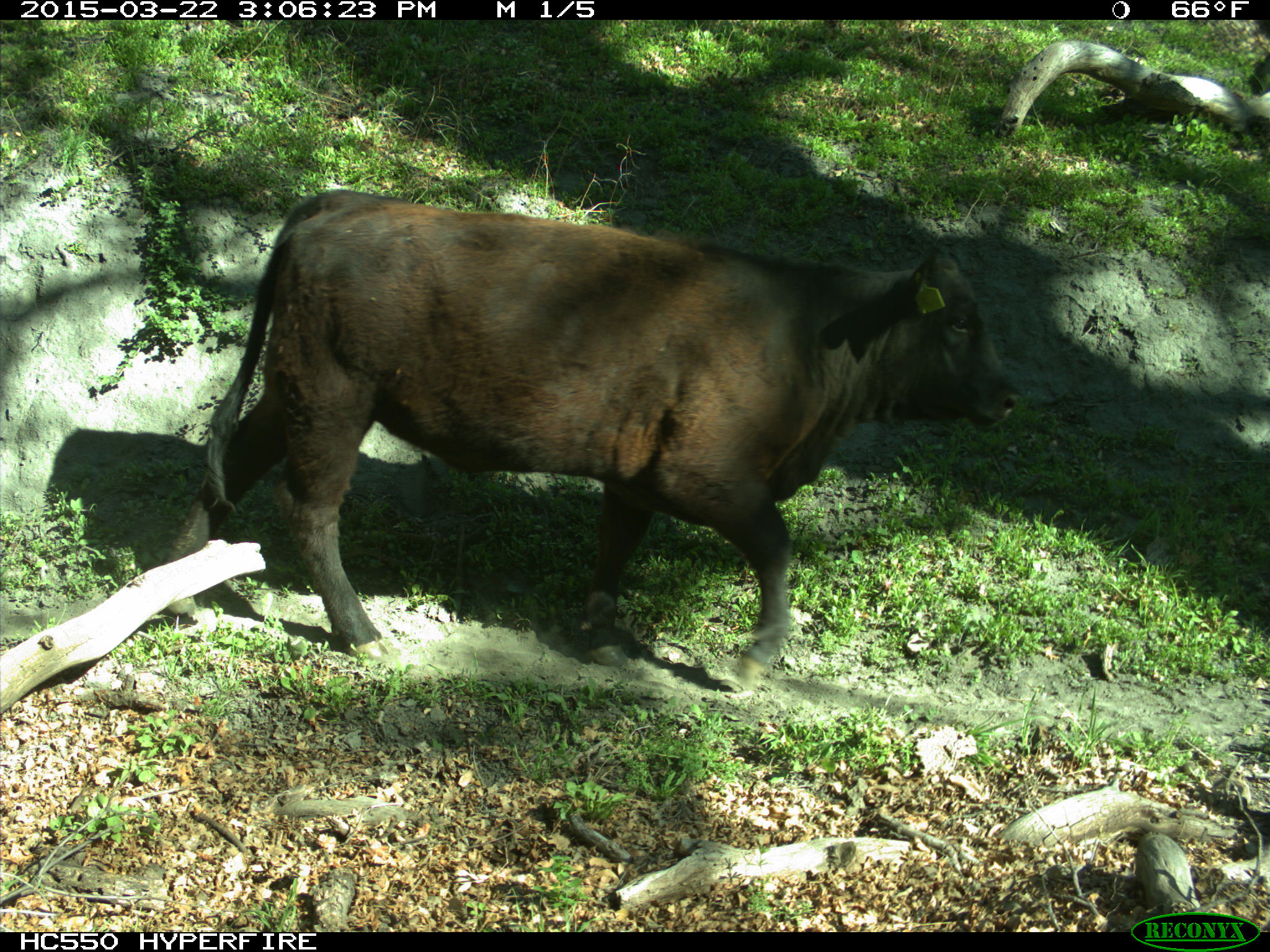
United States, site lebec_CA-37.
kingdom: Animalia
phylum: Chordata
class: Mammalia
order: Artiodactyla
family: Bovidae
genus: Bos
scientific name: Bos taurus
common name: domestic cow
Bos taurus (domestic cow).